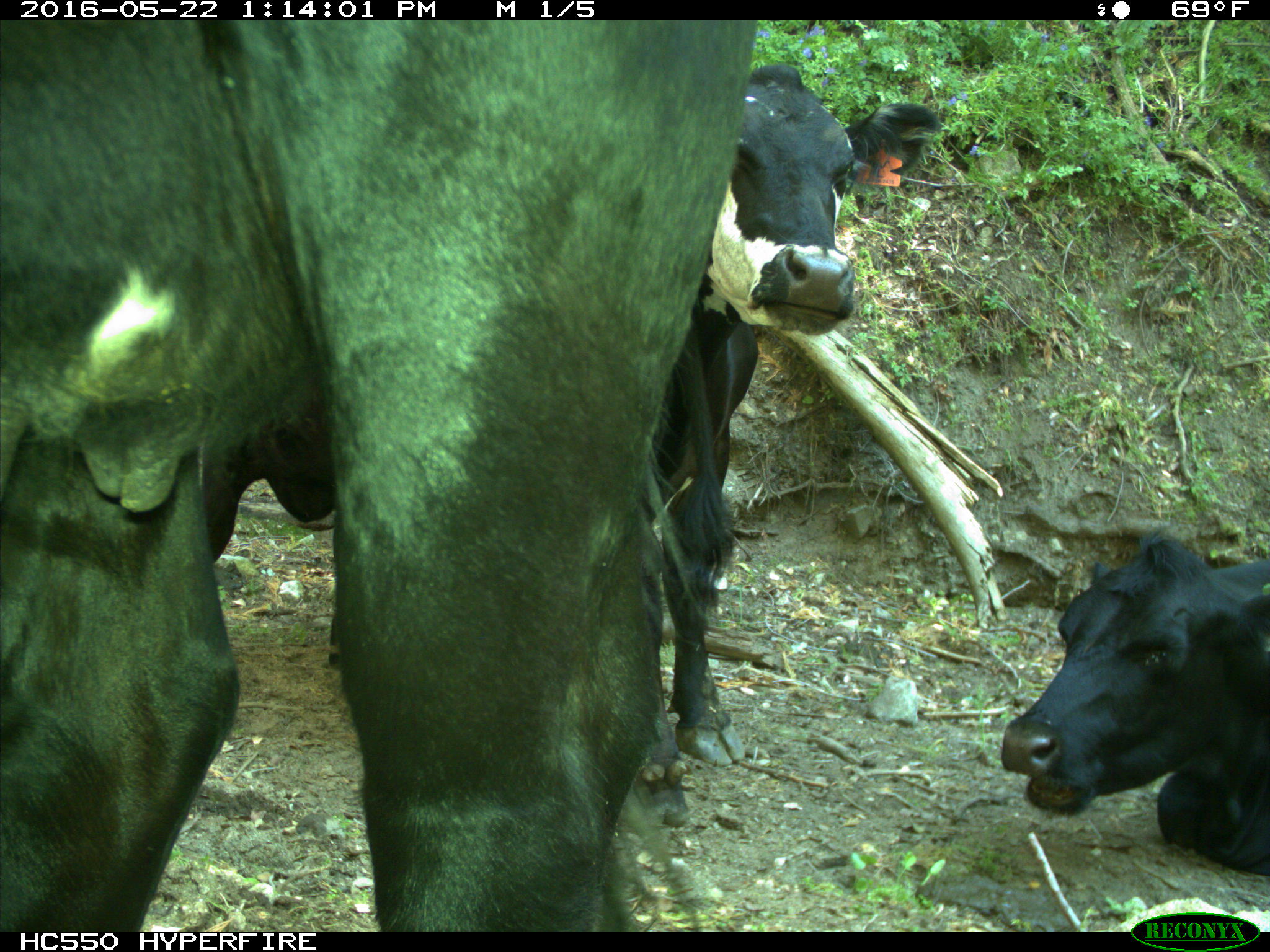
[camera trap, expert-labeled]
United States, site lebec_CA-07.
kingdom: Animalia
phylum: Chordata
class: Mammalia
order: Artiodactyla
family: Bovidae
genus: Bos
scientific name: Bos taurus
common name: domestic cow